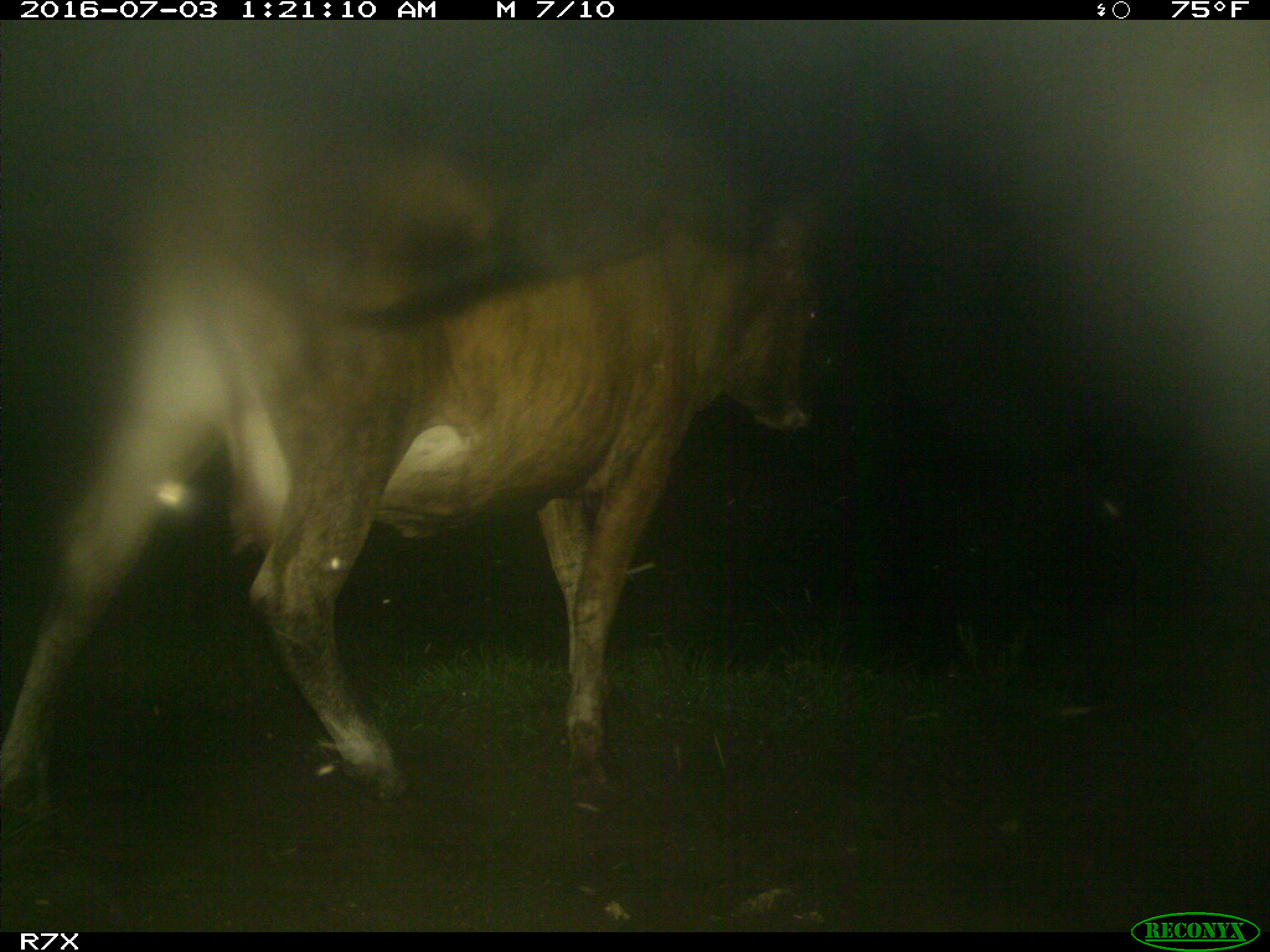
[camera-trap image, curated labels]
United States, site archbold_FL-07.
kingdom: Animalia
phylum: Chordata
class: Mammalia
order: Artiodactyla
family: Bovidae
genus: Bos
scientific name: Bos taurus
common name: domestic cow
Bos taurus (domestic cow).